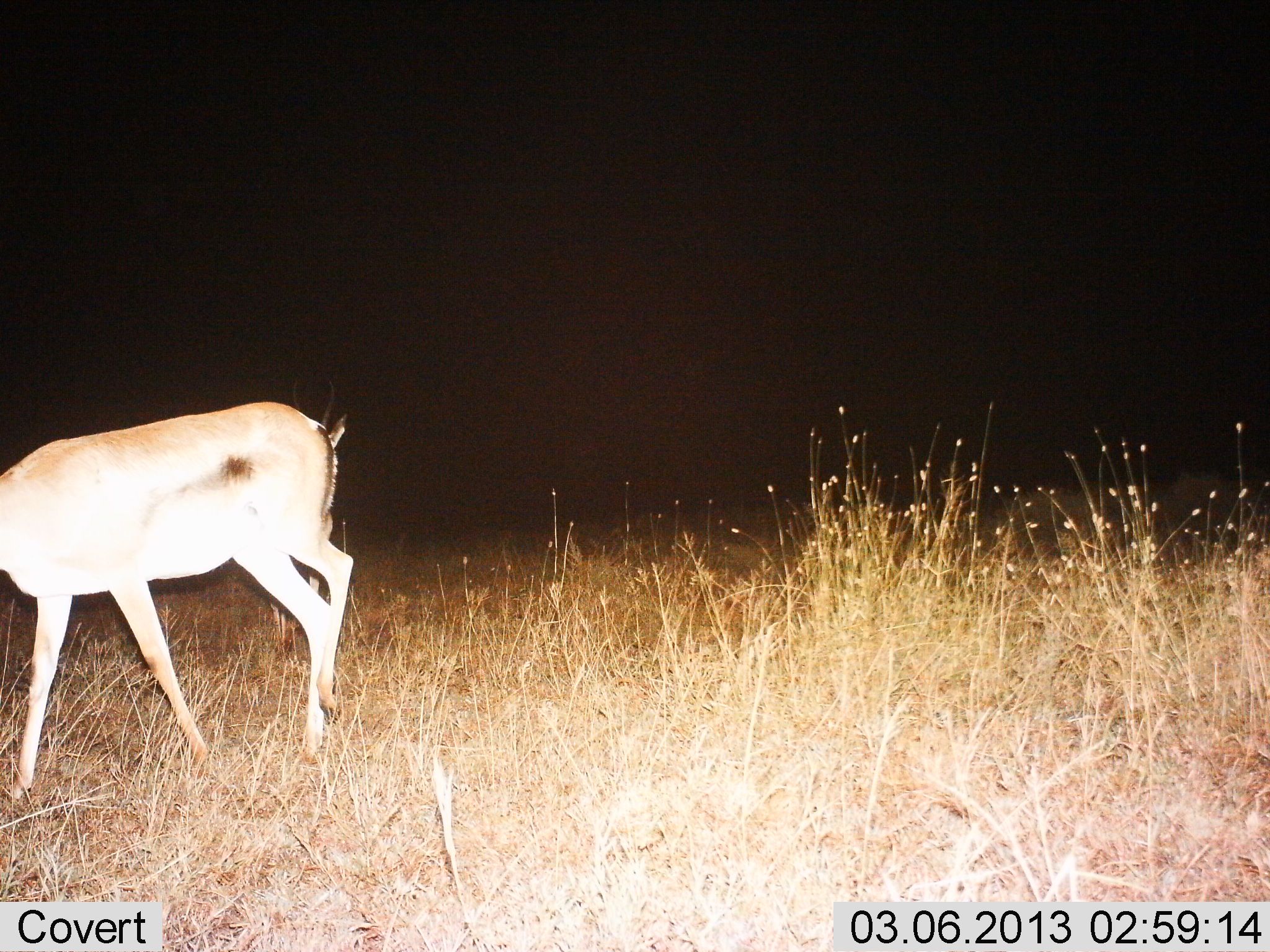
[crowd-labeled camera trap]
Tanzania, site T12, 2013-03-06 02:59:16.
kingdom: Animalia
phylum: Chordata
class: Mammalia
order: Artiodactyla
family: Bovidae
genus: Eudorcas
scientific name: Eudorcas thomsonii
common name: thomson's gazelle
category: gazellethomsons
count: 1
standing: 37%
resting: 0%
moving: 63%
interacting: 0%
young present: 5%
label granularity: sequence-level